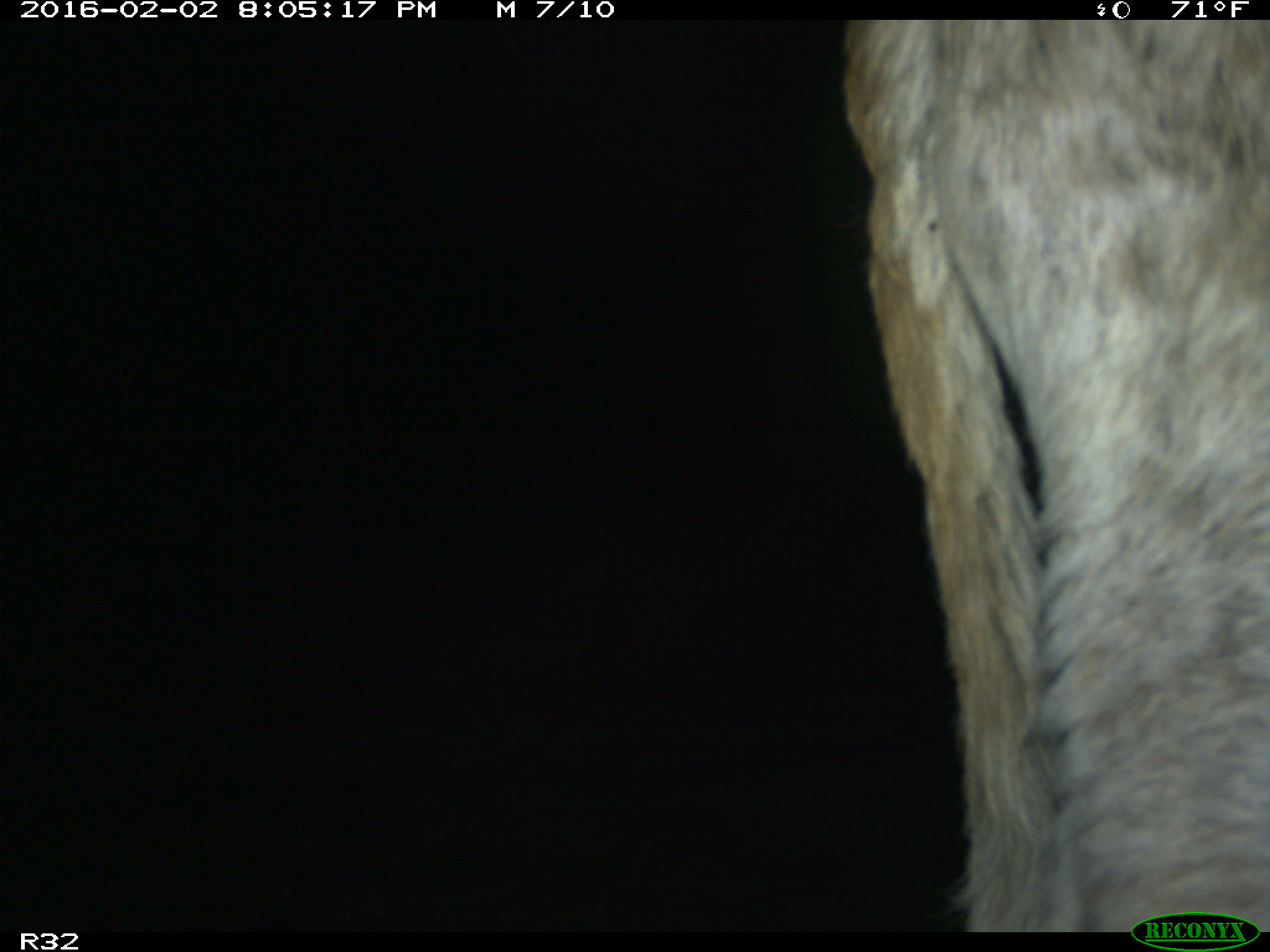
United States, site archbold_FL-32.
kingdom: Animalia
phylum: Chordata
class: Mammalia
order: Artiodactyla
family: Bovidae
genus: Bos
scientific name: Bos taurus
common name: domestic cow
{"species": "Bos taurus (domestic cow)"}